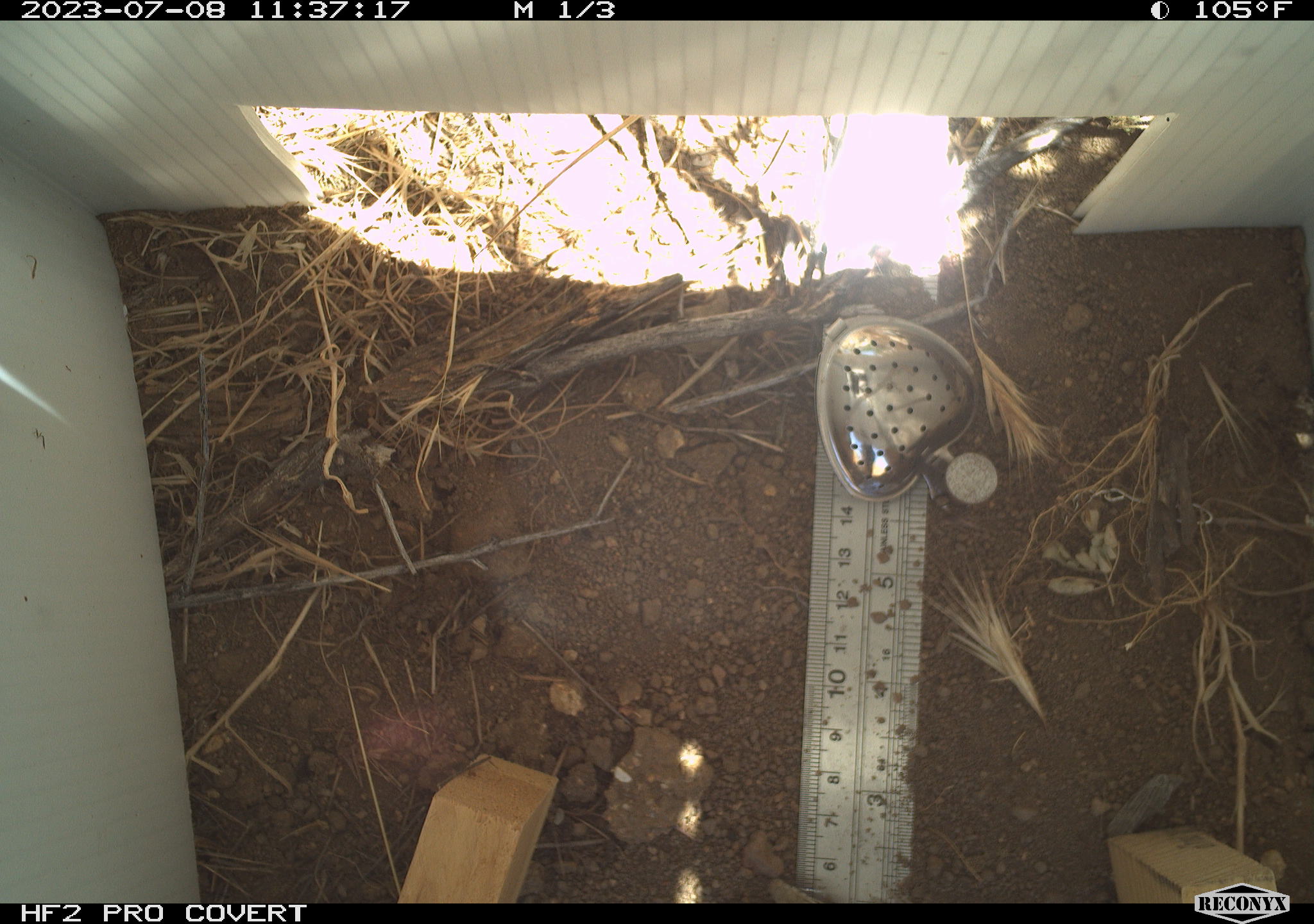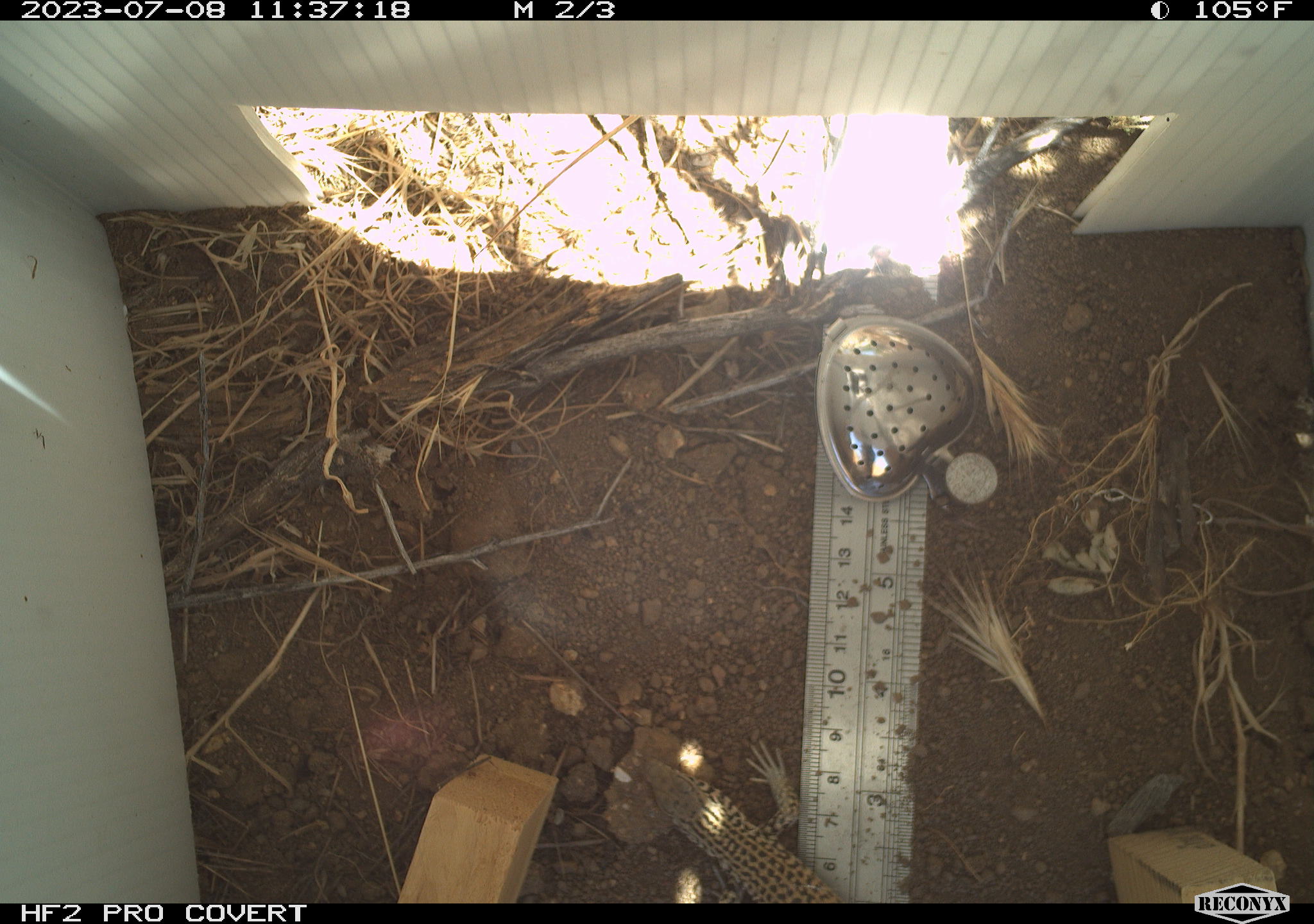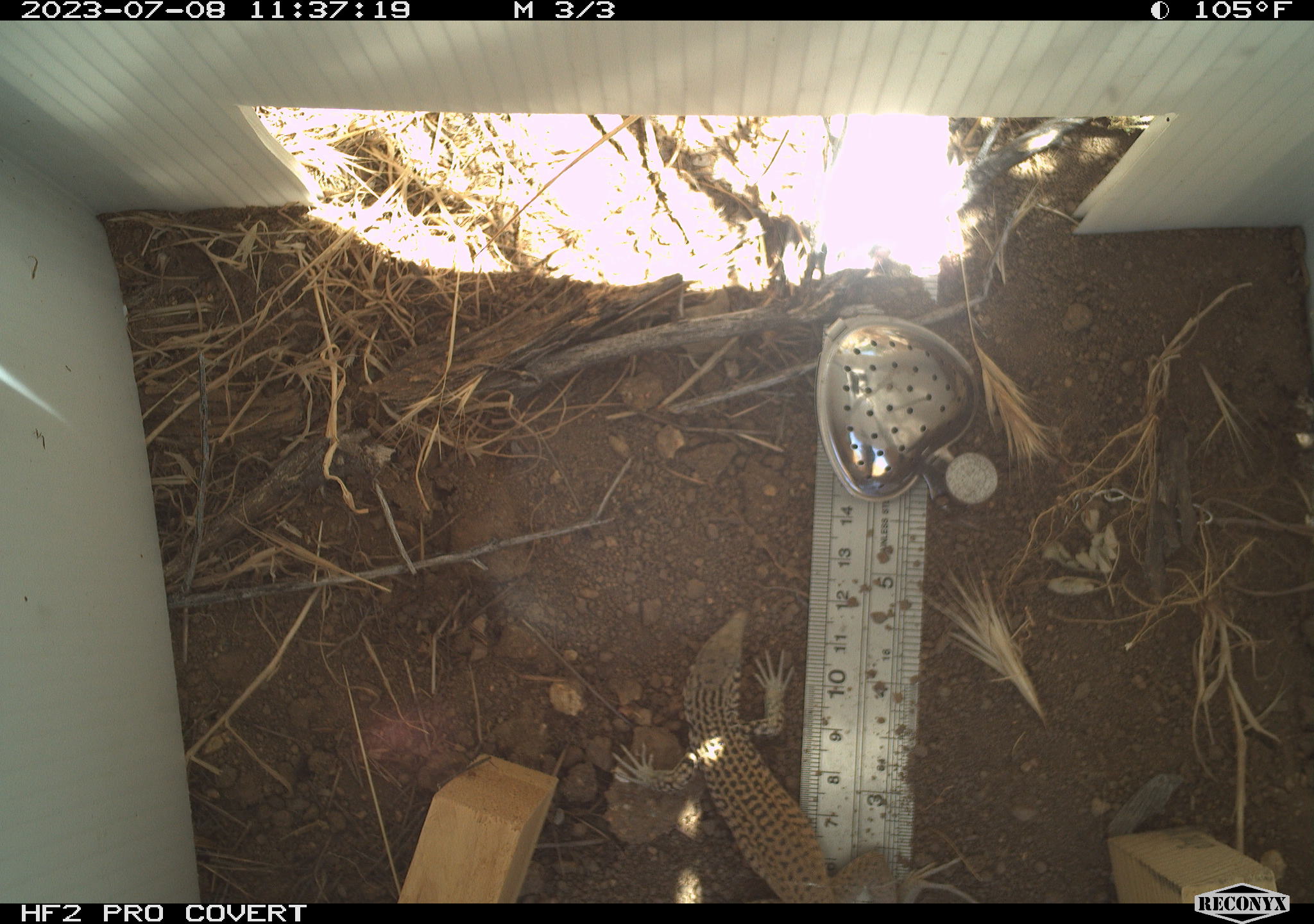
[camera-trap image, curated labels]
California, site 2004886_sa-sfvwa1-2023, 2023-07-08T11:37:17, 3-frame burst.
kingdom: Animalia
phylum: Chordata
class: Reptilia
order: Squamata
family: Teiidae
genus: Aspidoscelis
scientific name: Aspidoscelis tigris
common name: western whiptail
Western whiptail (Aspidoscelis tigris).